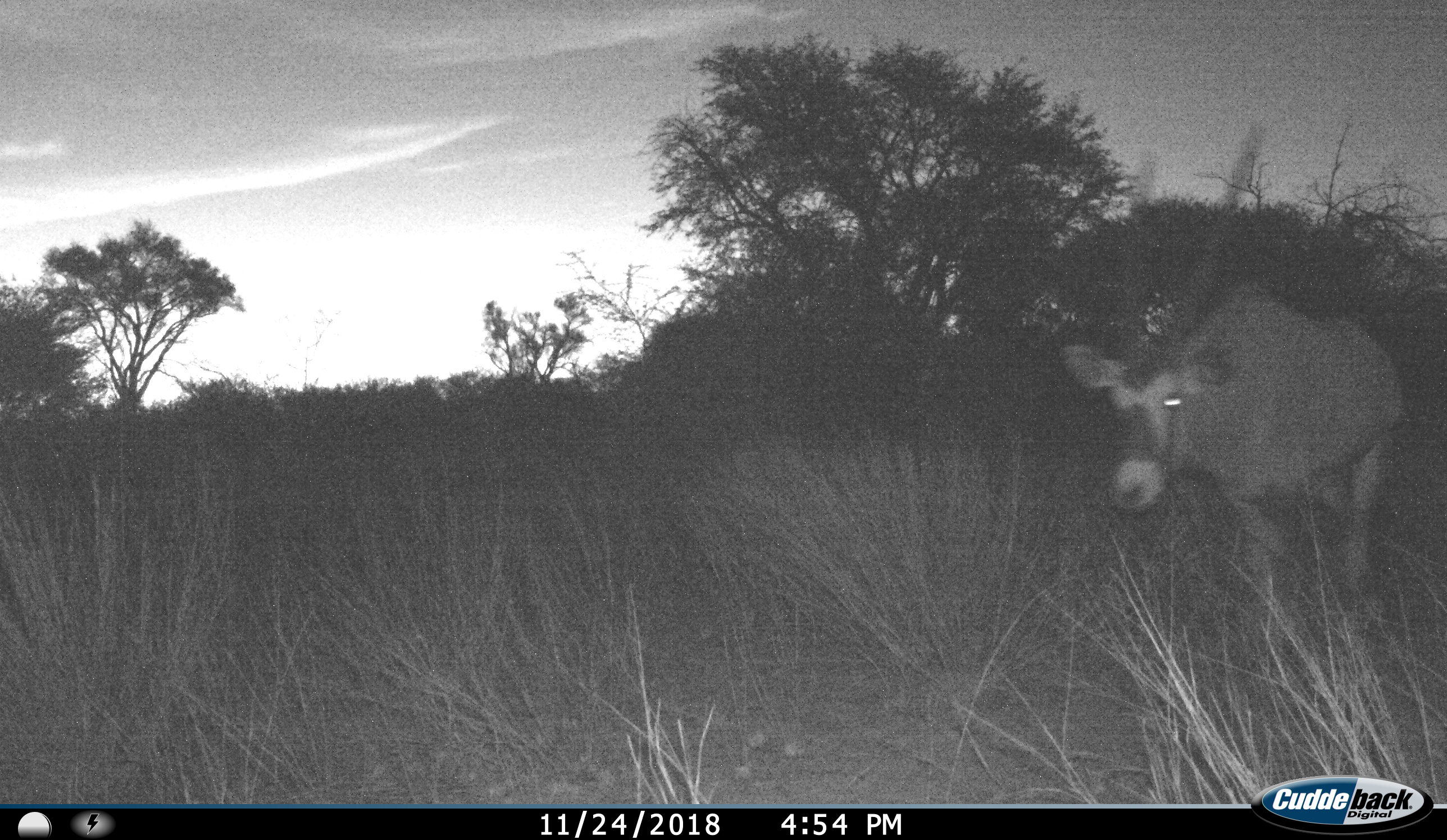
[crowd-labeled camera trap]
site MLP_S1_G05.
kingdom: Animalia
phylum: Chordata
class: Mammalia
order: Artiodactyla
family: Bovidae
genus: Oryx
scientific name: Oryx gazella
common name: gemsbok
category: oryx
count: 1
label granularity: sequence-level